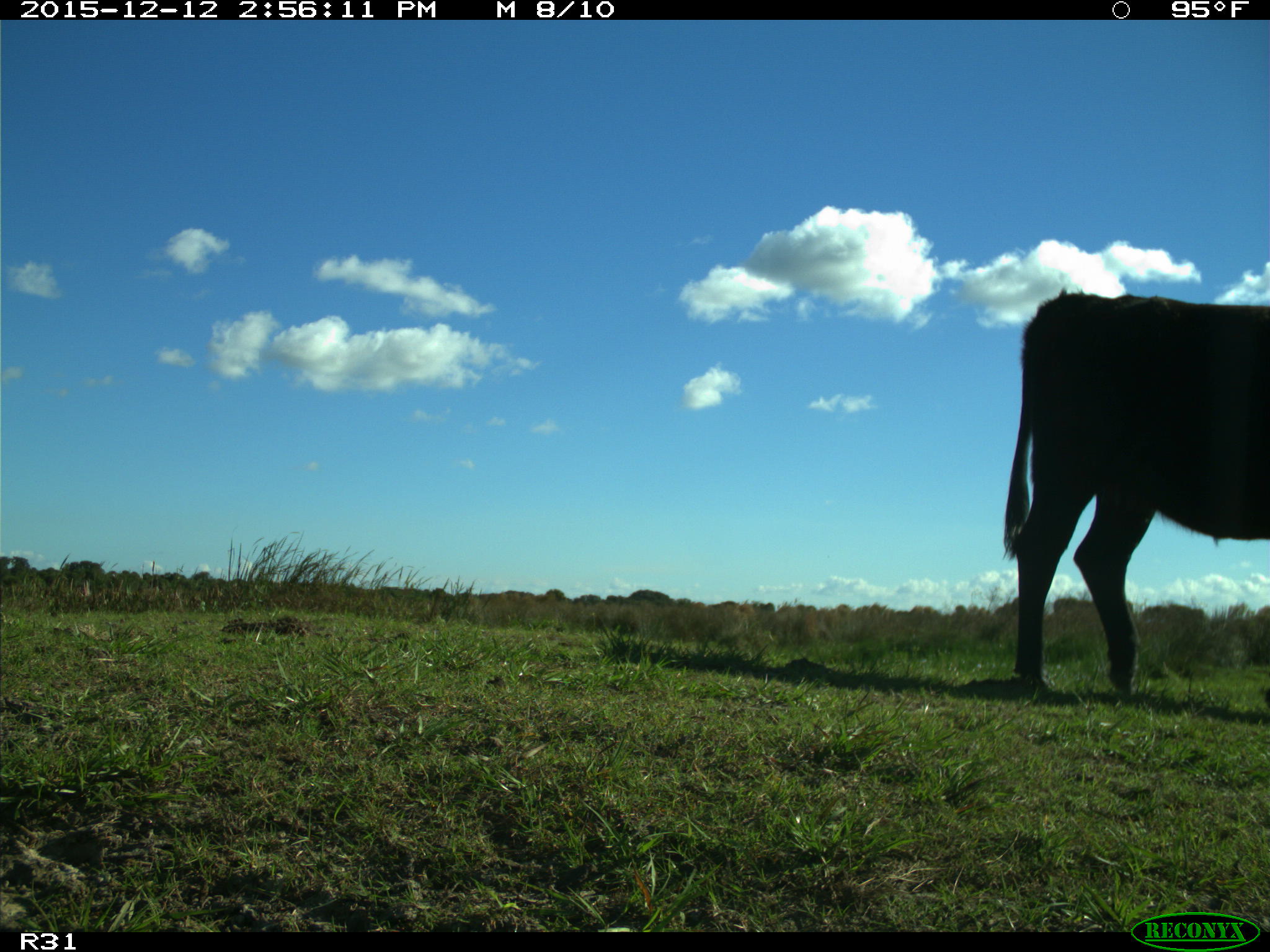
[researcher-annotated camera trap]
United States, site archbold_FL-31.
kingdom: Animalia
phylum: Chordata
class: Mammalia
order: Artiodactyla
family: Bovidae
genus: Bos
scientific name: Bos taurus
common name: domestic cow